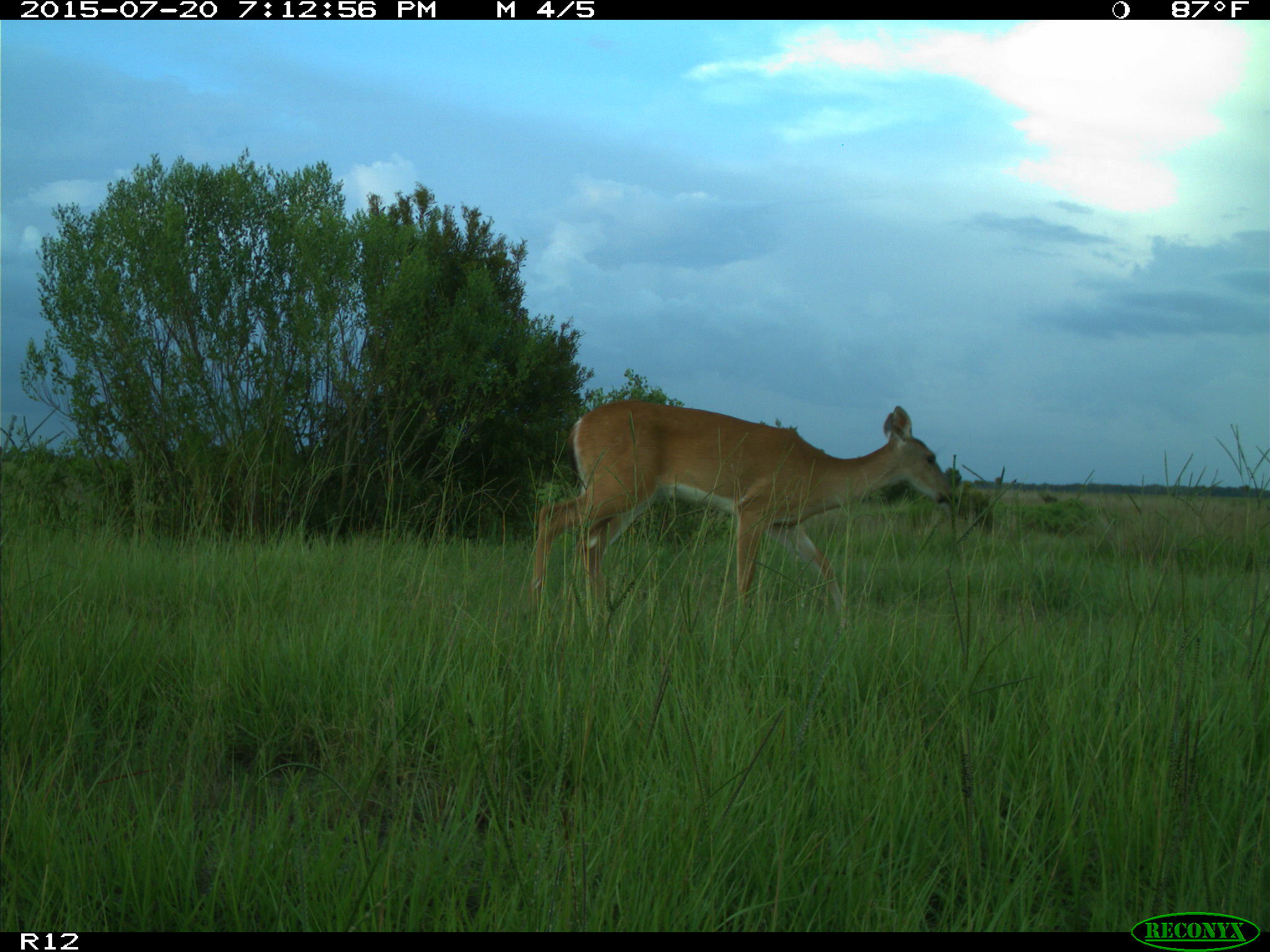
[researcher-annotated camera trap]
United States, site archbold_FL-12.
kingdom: Animalia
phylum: Chordata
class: Mammalia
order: Artiodactyla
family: Cervidae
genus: Odocoileus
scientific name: Odocoileus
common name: deer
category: unidentified deer